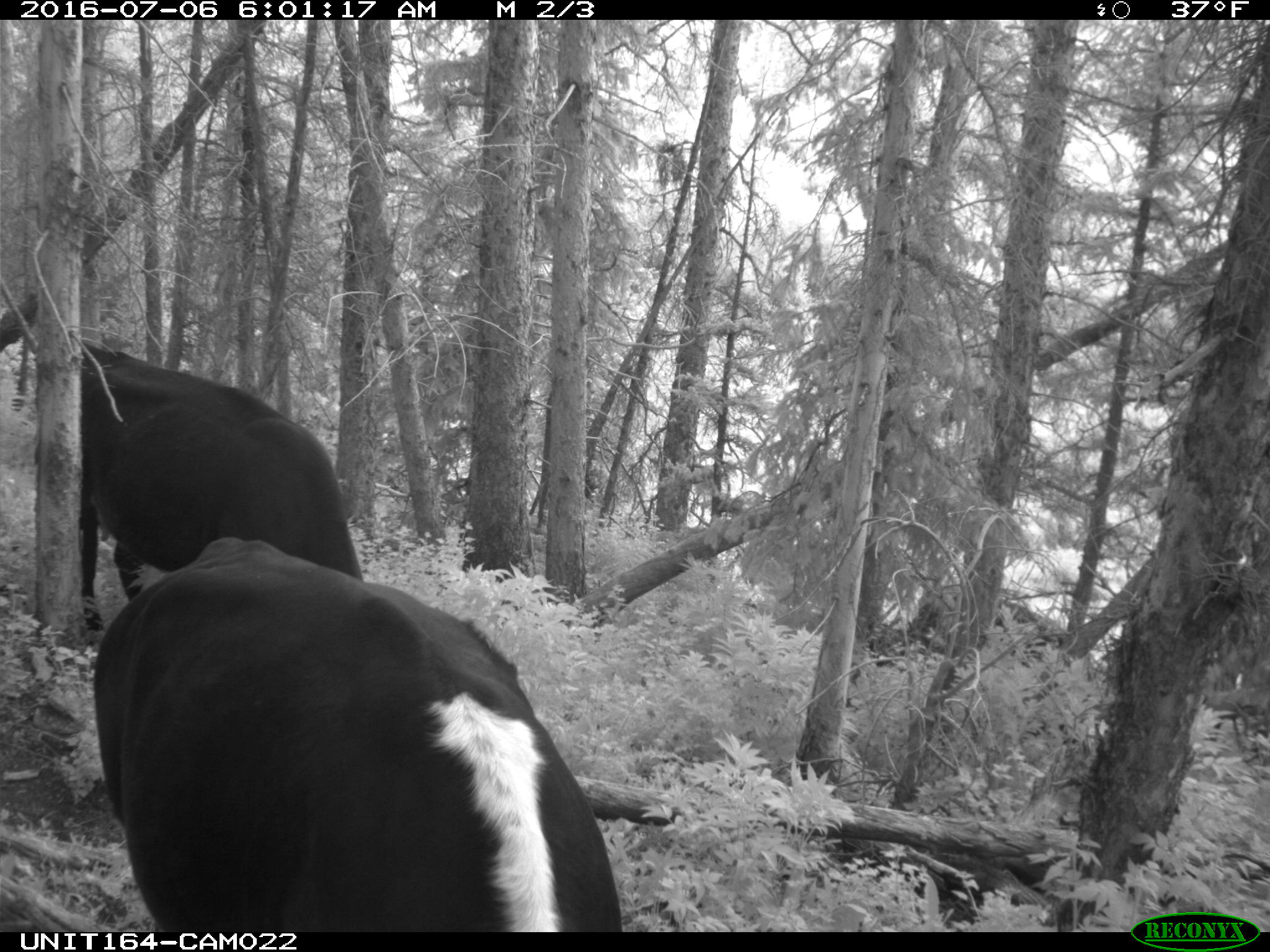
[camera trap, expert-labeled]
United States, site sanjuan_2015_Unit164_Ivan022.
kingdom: Animalia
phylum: Chordata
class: Mammalia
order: Artiodactyla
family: Bovidae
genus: Bos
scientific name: Bos taurus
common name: domestic cow